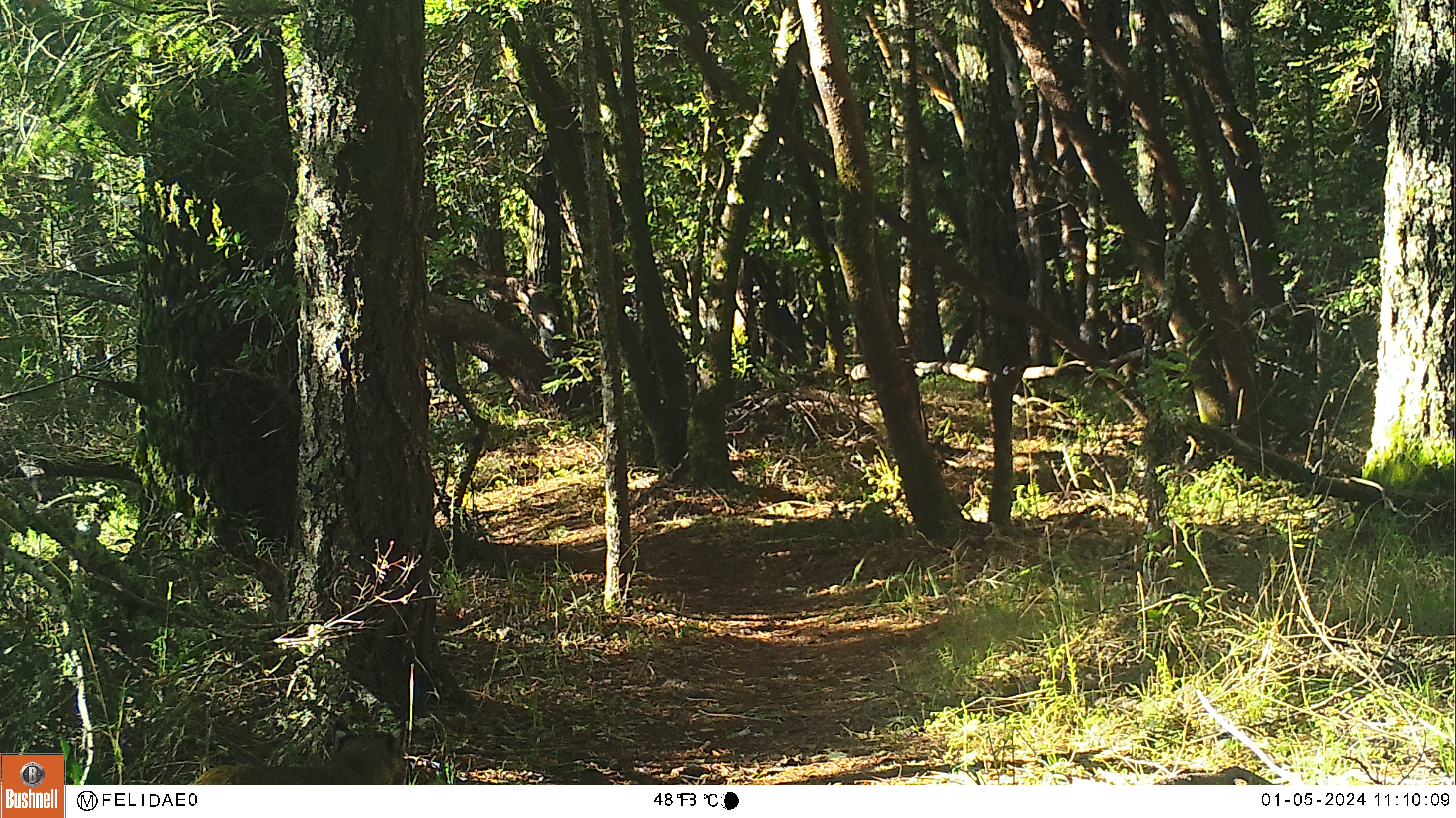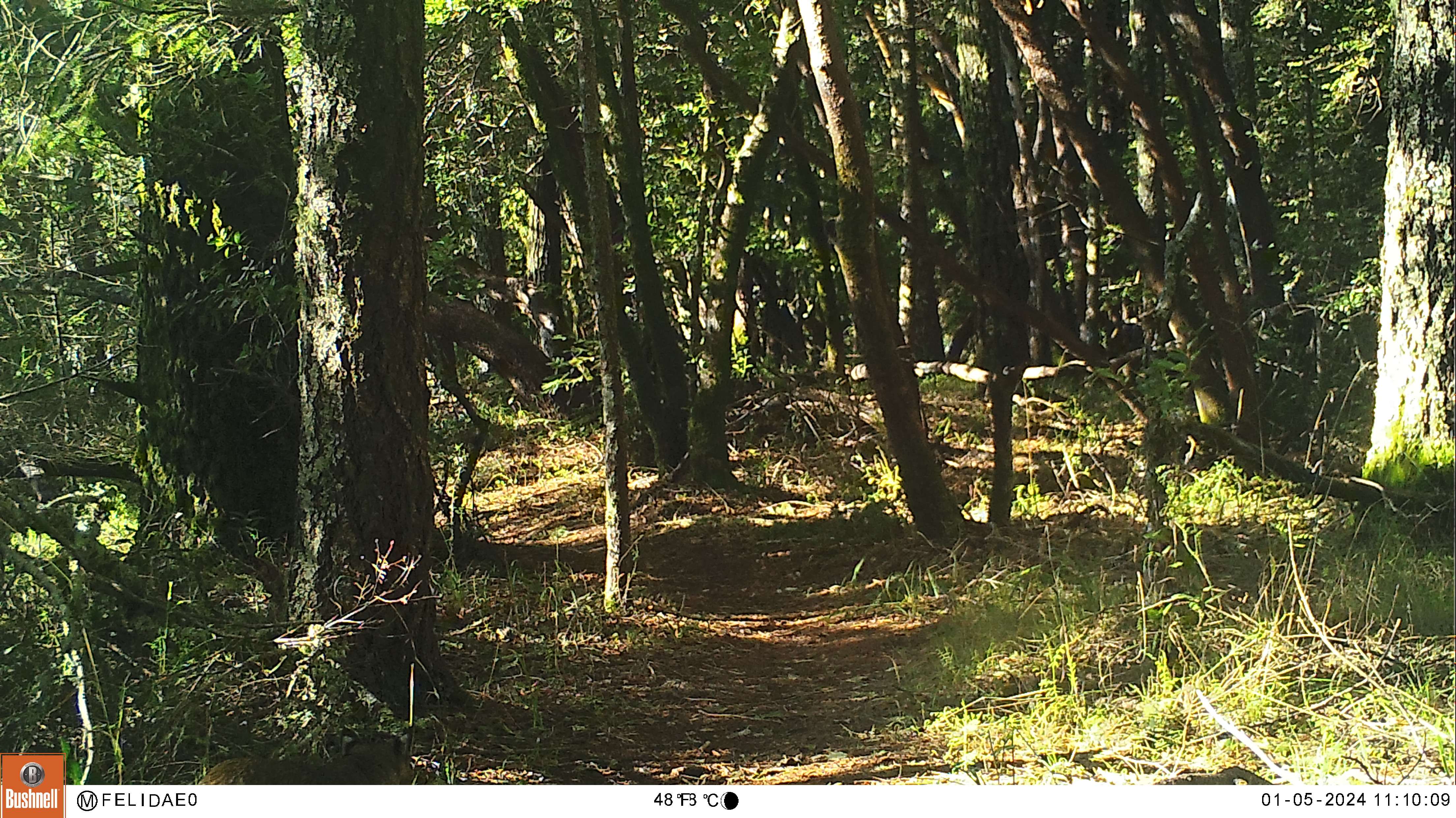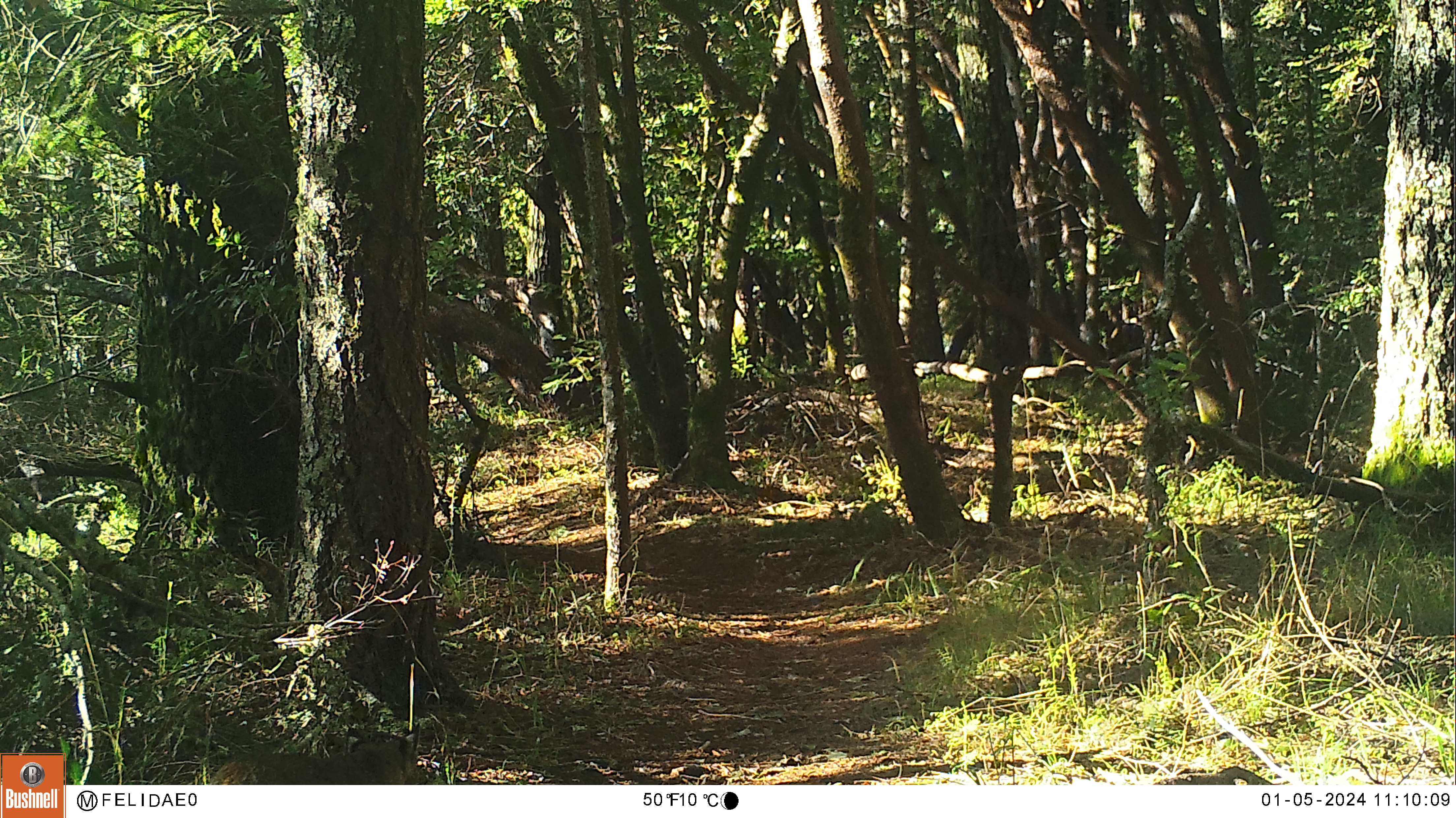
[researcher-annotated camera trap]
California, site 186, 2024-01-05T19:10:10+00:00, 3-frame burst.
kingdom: Animalia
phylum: Chordata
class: Mammalia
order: Carnivora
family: Felidae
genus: Lynx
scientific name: Lynx rufus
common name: bobcat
Bobcat (Lynx rufus).